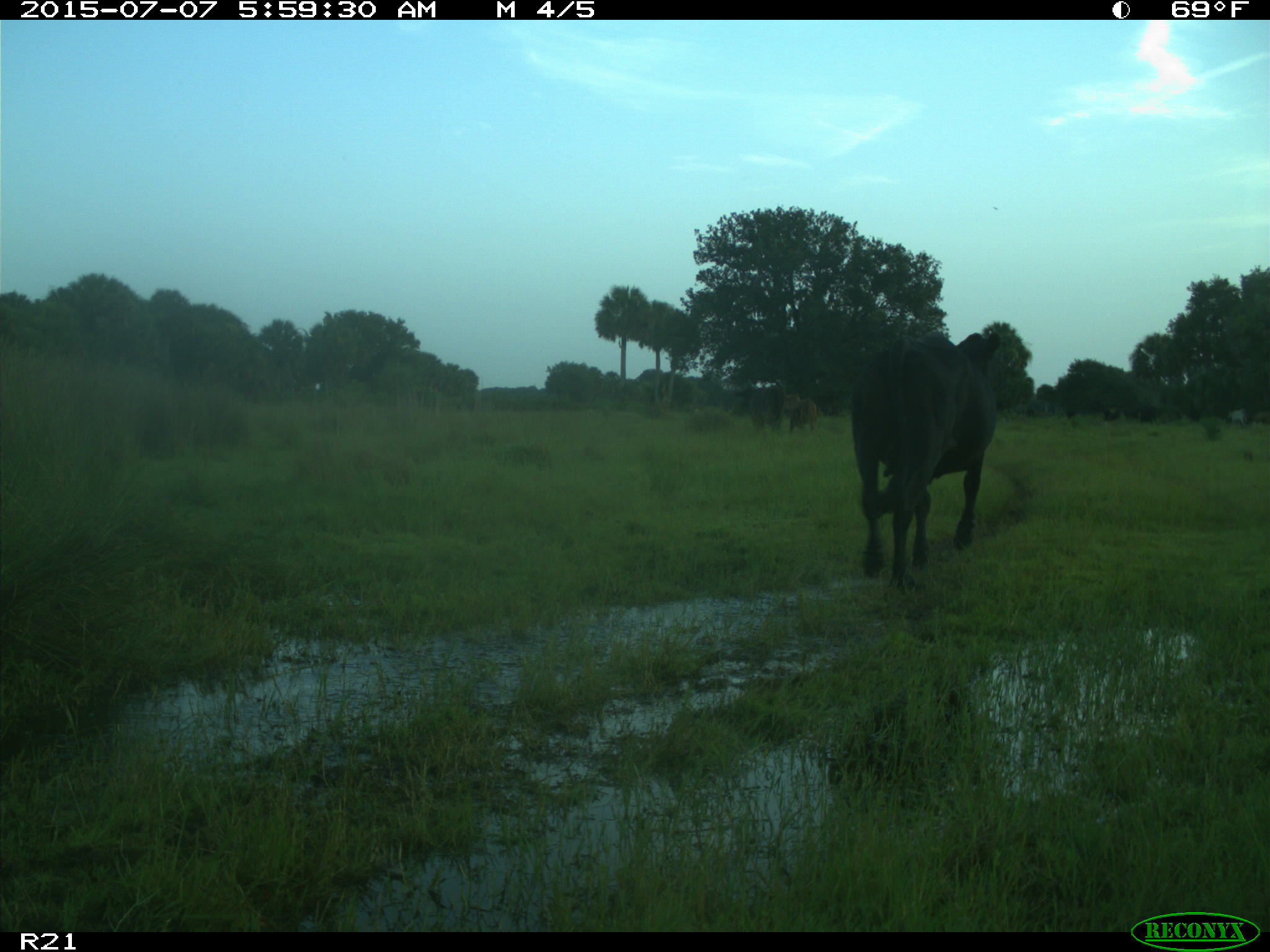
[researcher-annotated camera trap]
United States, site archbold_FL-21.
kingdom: Animalia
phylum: Chordata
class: Mammalia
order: Artiodactyla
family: Bovidae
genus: Bos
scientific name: Bos taurus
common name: domestic cow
Bos taurus (domestic cow).